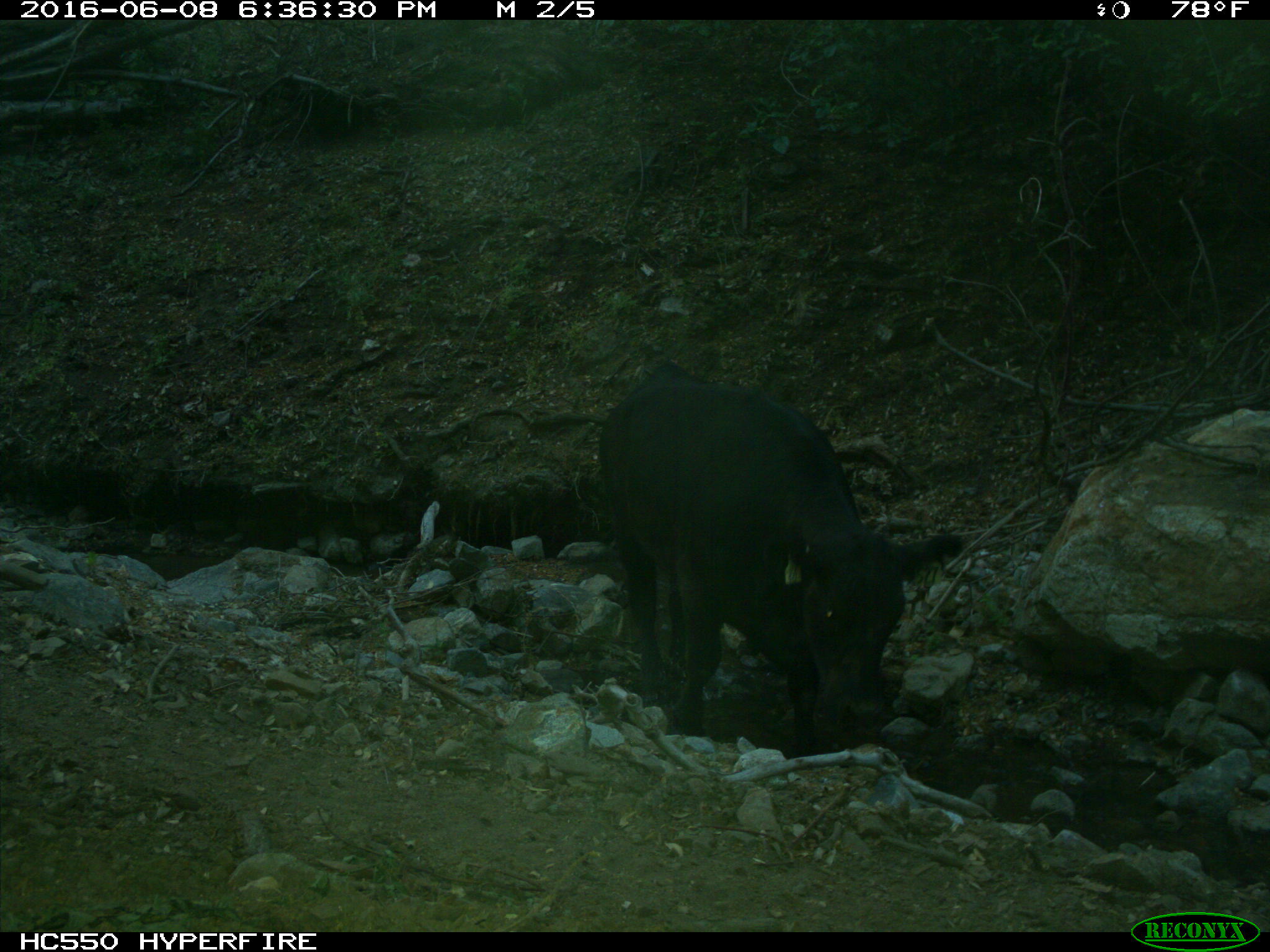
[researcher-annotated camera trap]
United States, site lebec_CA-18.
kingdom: Animalia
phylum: Chordata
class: Mammalia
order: Artiodactyla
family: Bovidae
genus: Bos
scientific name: Bos taurus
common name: domestic cow